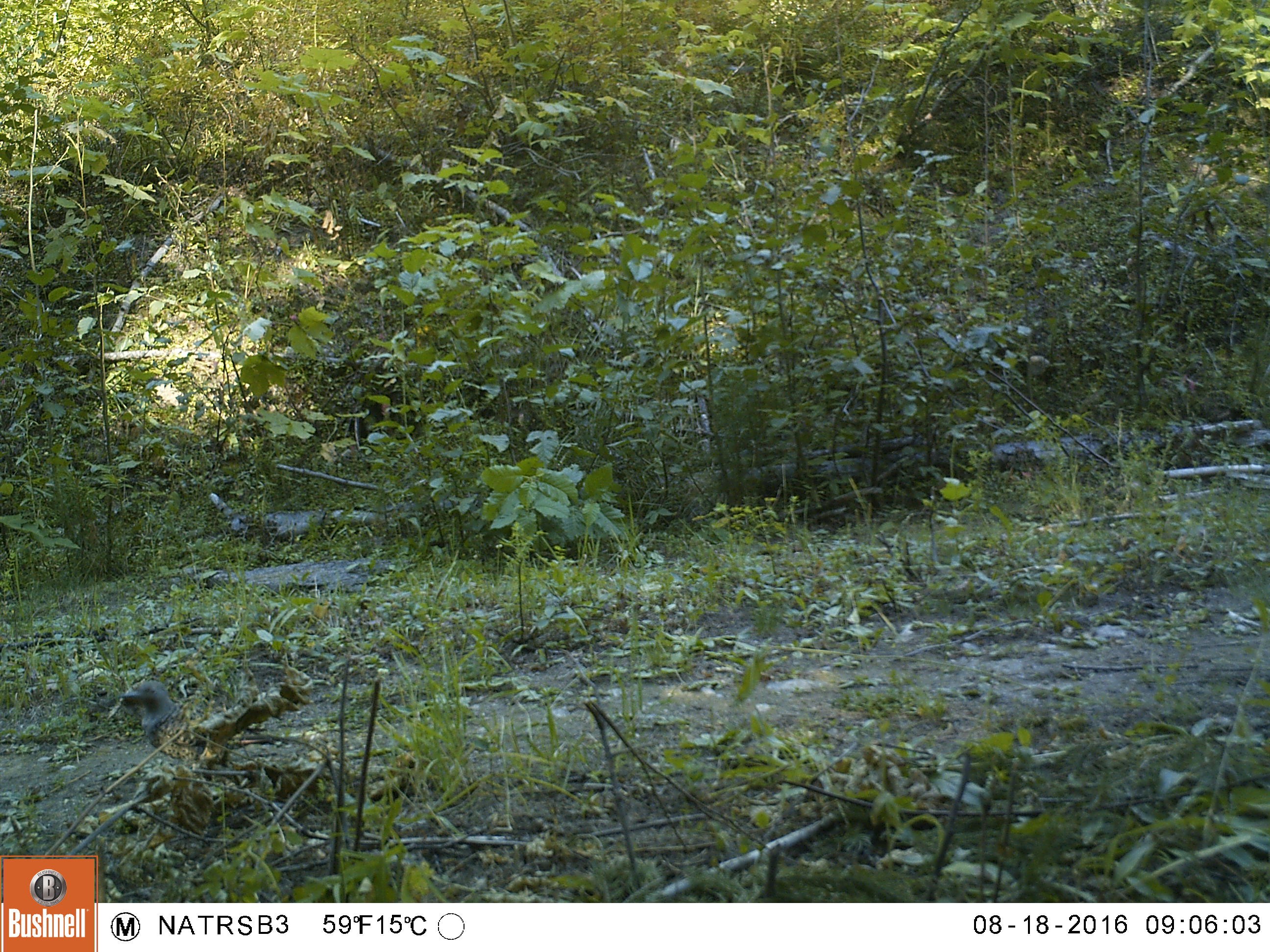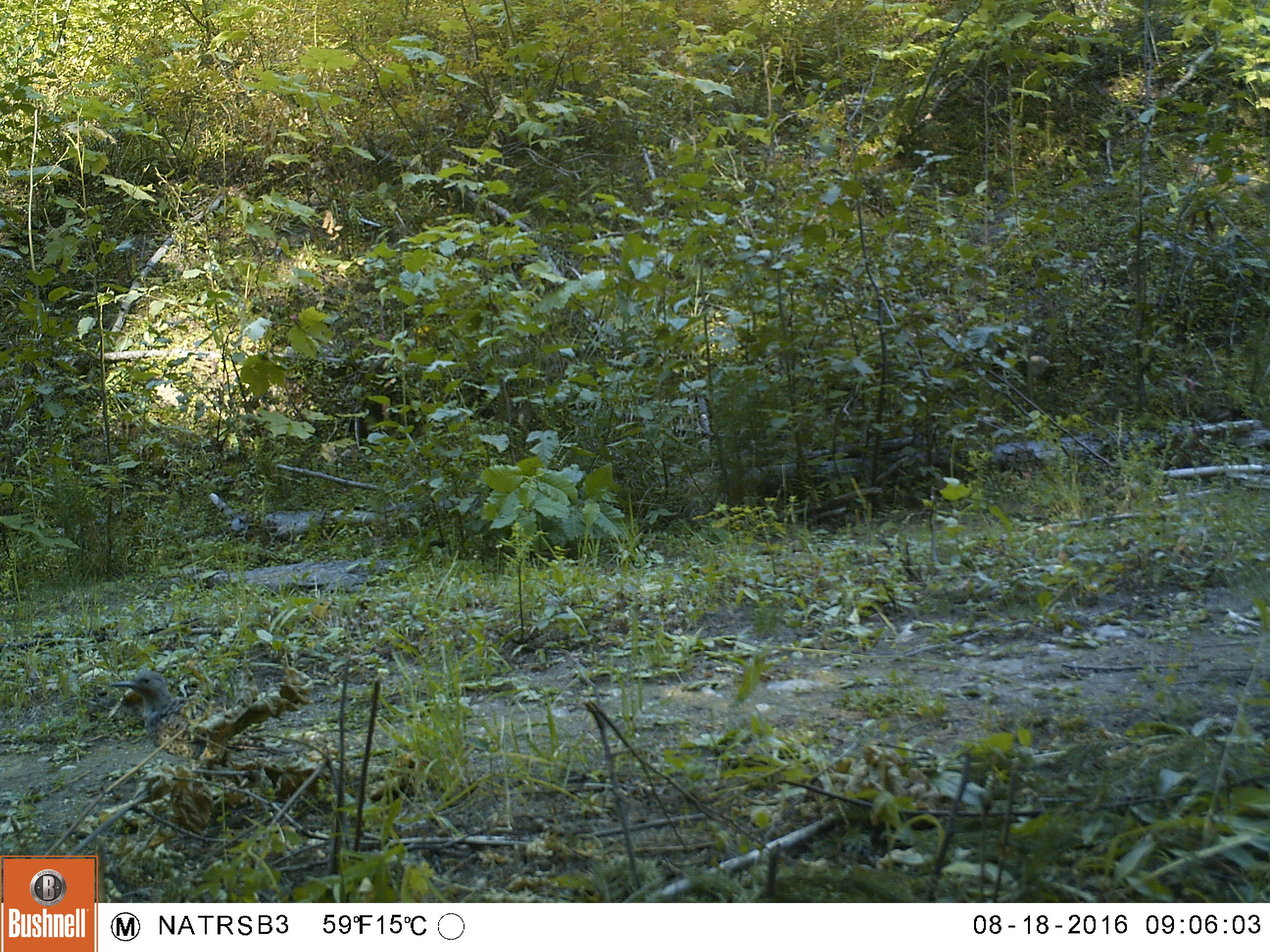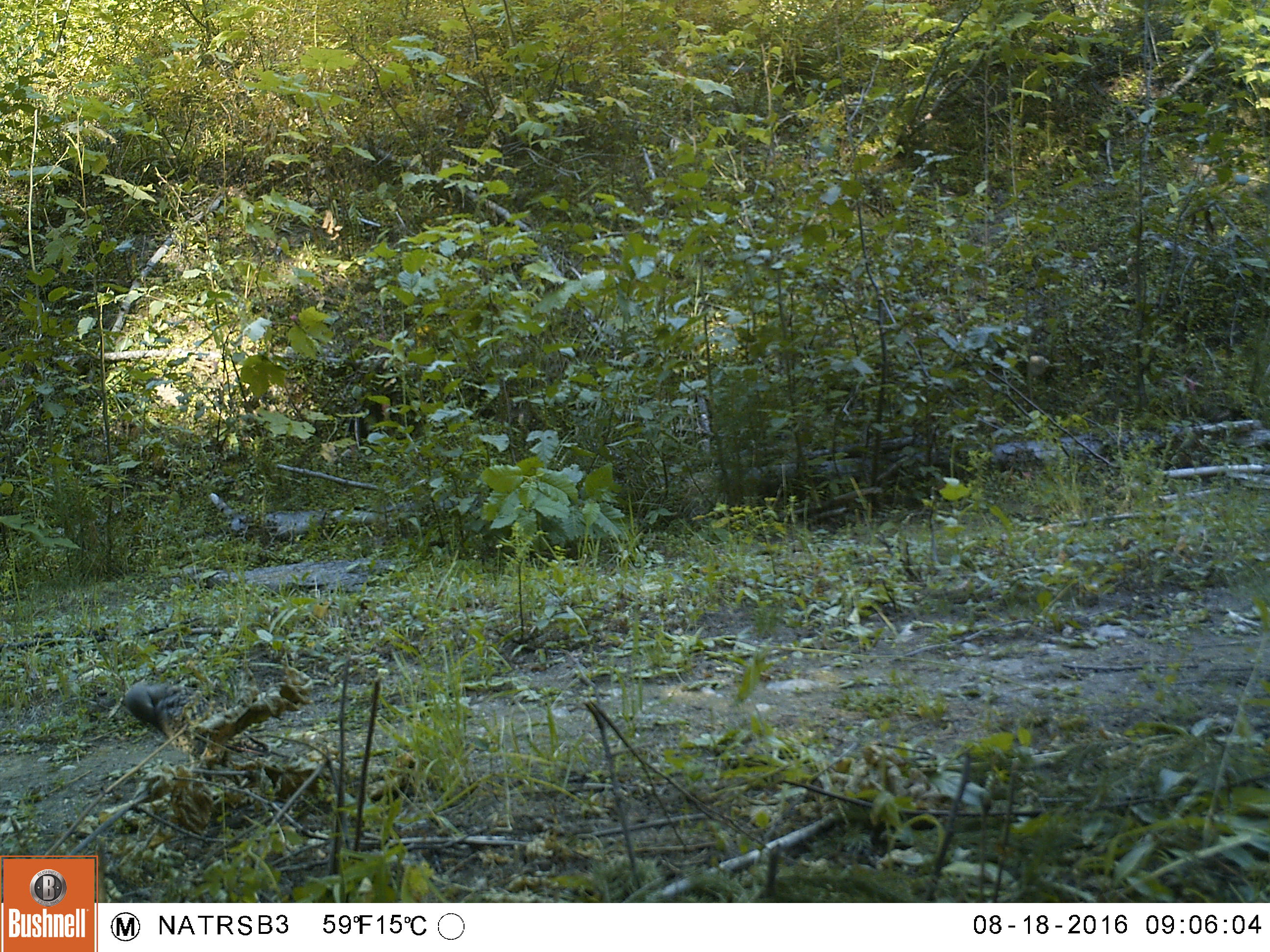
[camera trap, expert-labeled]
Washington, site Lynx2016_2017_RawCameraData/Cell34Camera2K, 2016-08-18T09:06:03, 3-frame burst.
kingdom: Animalia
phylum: Chordata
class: Aves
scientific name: Aves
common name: birds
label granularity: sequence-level